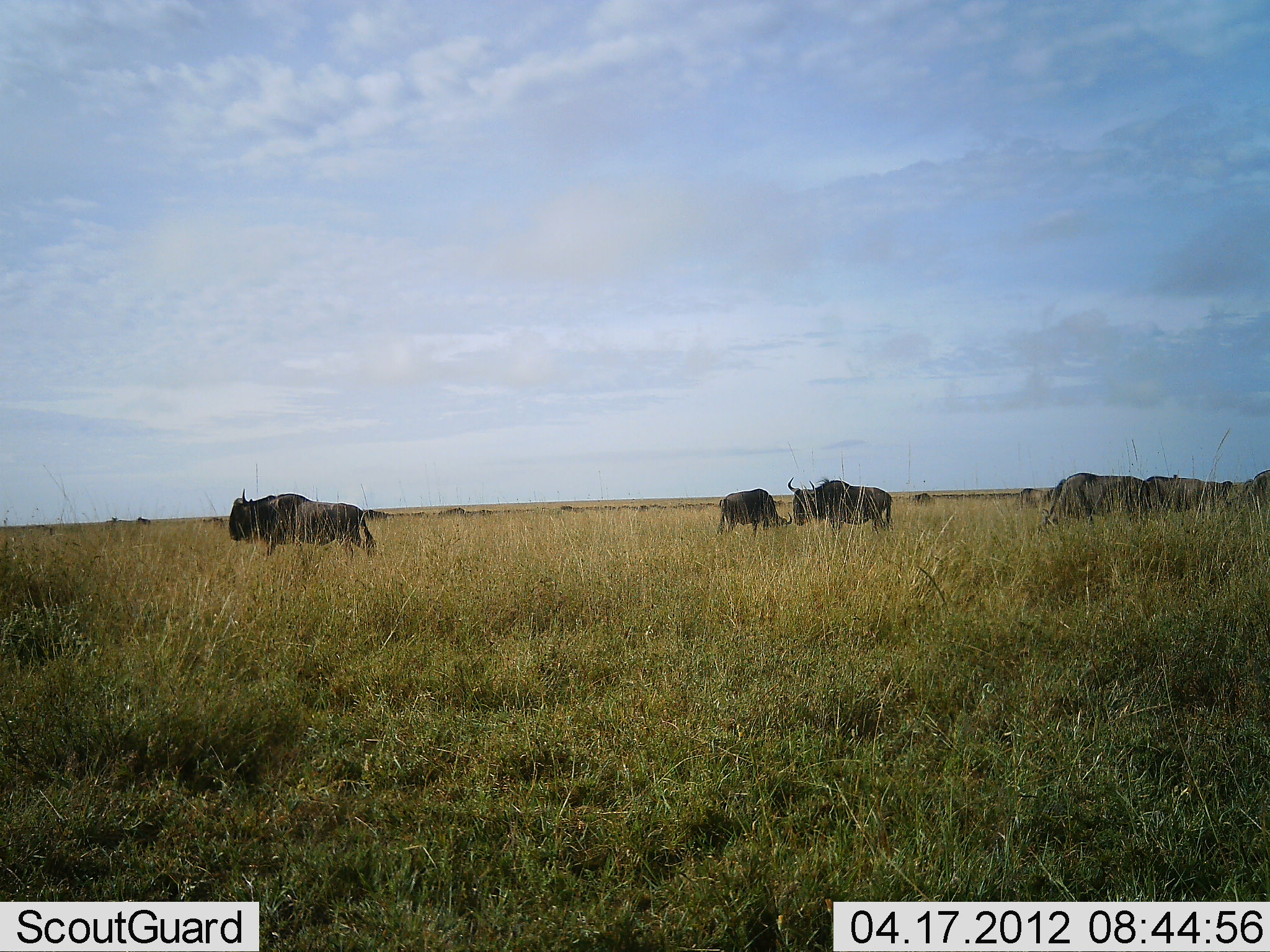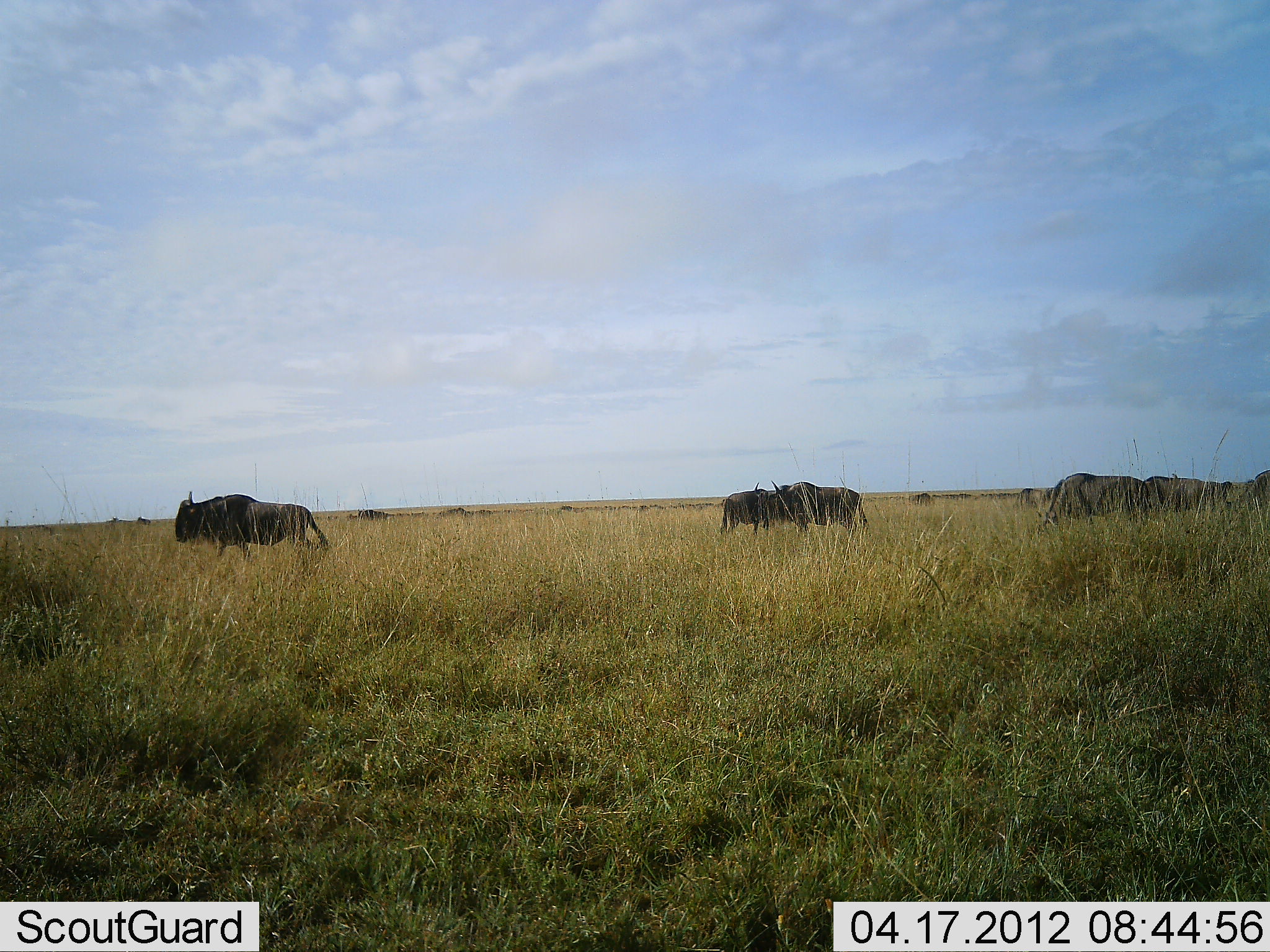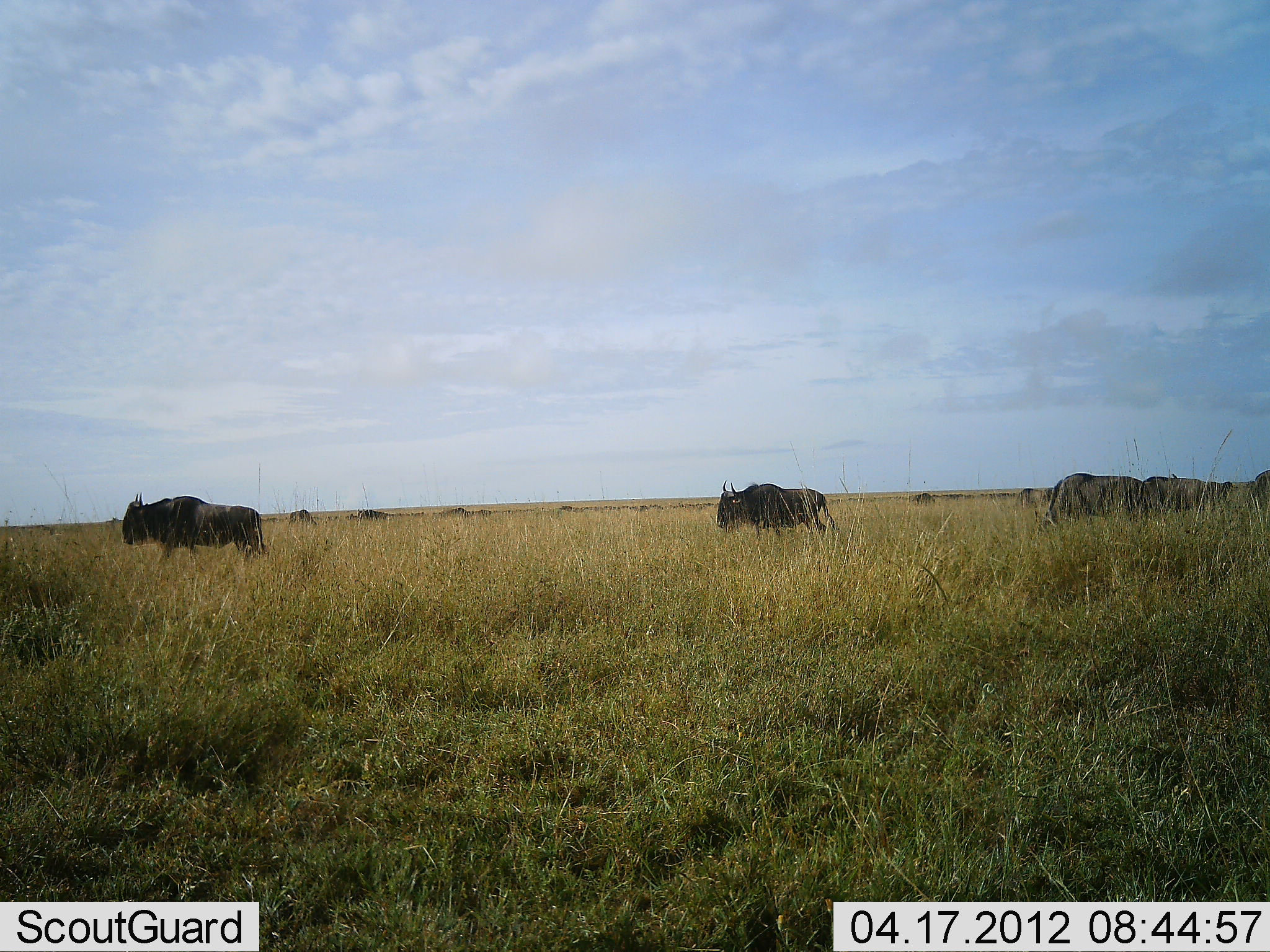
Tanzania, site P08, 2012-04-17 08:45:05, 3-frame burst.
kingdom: Animalia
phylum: Chordata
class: Mammalia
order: Artiodactyla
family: Bovidae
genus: Connochaetes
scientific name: Connochaetes taurinus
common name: blue wildebeest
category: wildebeest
Wildebeest (blue wildebeest) (Connochaetes taurinus), count 6. Behavior (volunteer vote fractions): standing 40%, resting 0%, moving 80%, interacting 0%. Young present (vote fraction): 0%. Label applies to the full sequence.